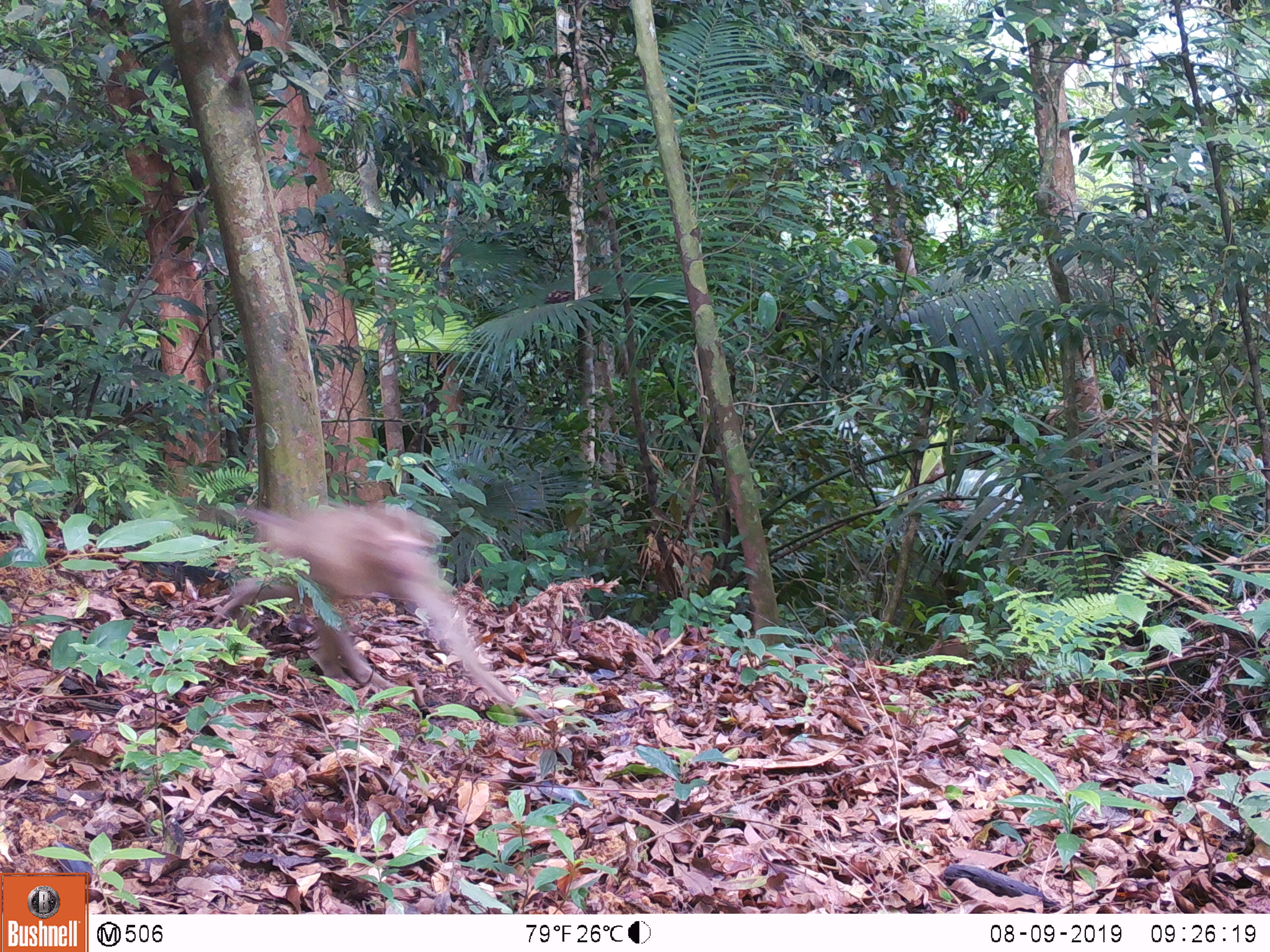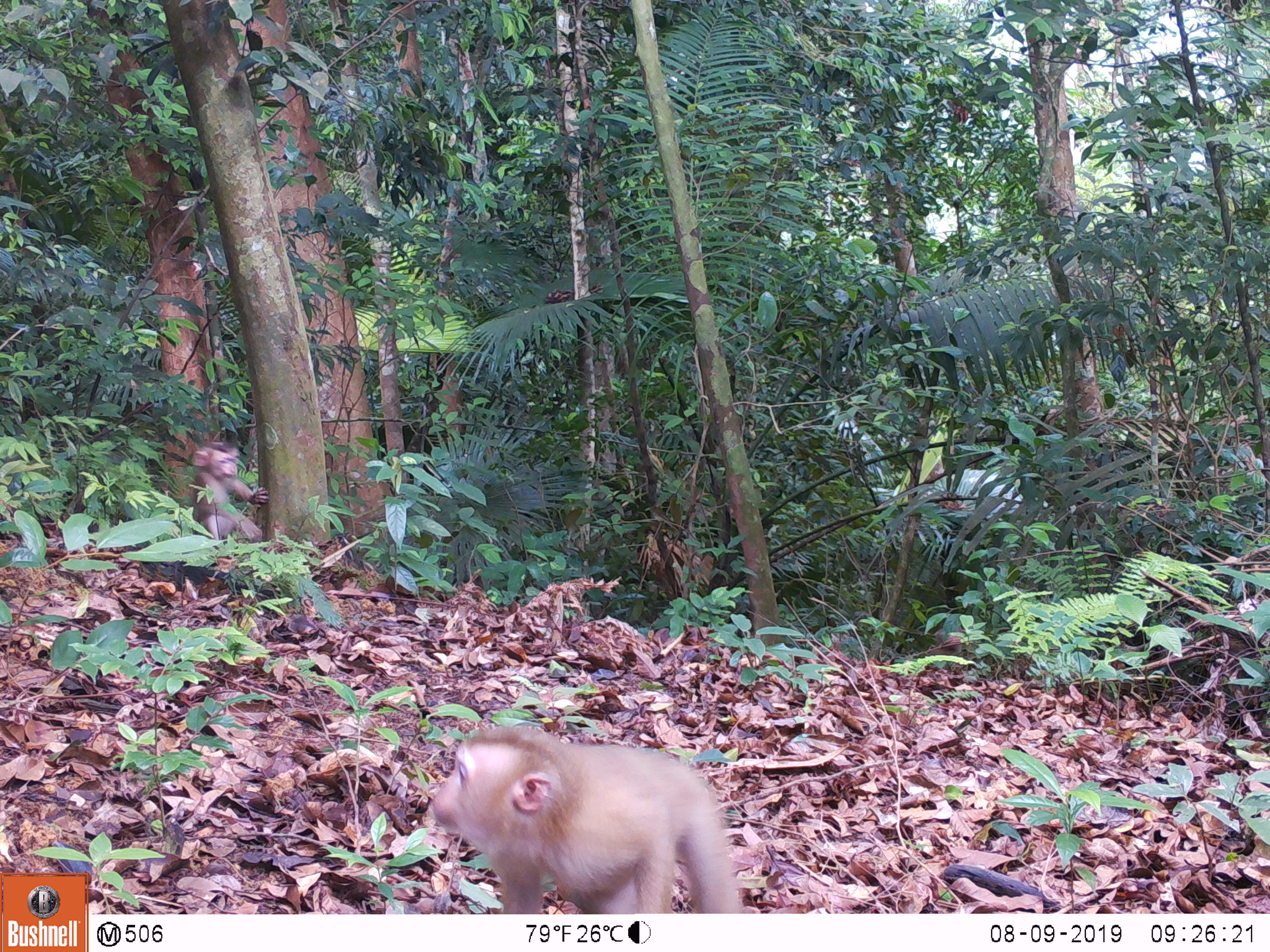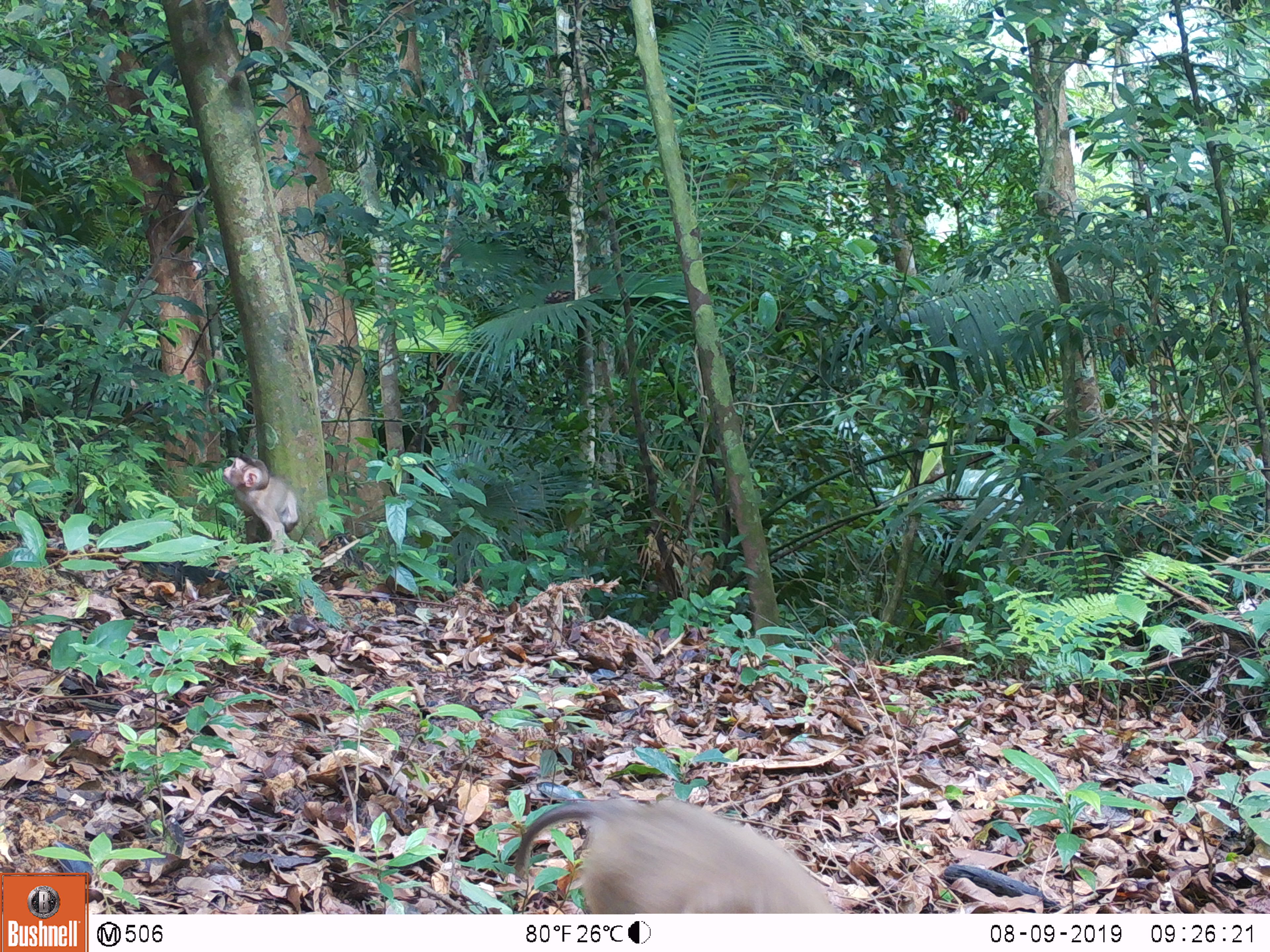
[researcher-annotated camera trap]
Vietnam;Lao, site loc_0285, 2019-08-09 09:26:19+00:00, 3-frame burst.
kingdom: Animalia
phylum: Chordata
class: Mammalia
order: Primates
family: Cercopithecidae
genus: Macaca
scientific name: Macaca nemestrina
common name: pig-tailed macaque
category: pig tailed macaque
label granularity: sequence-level